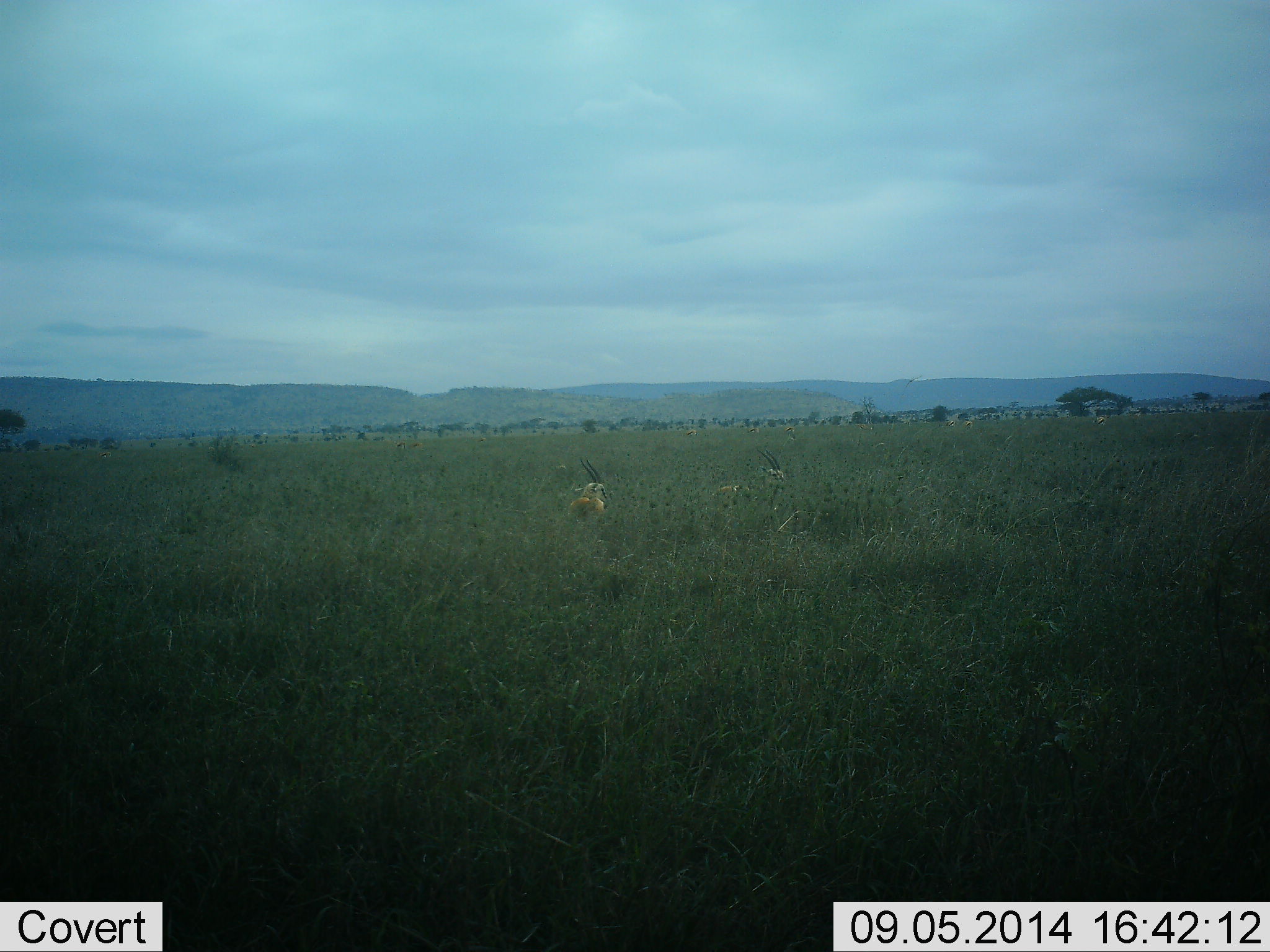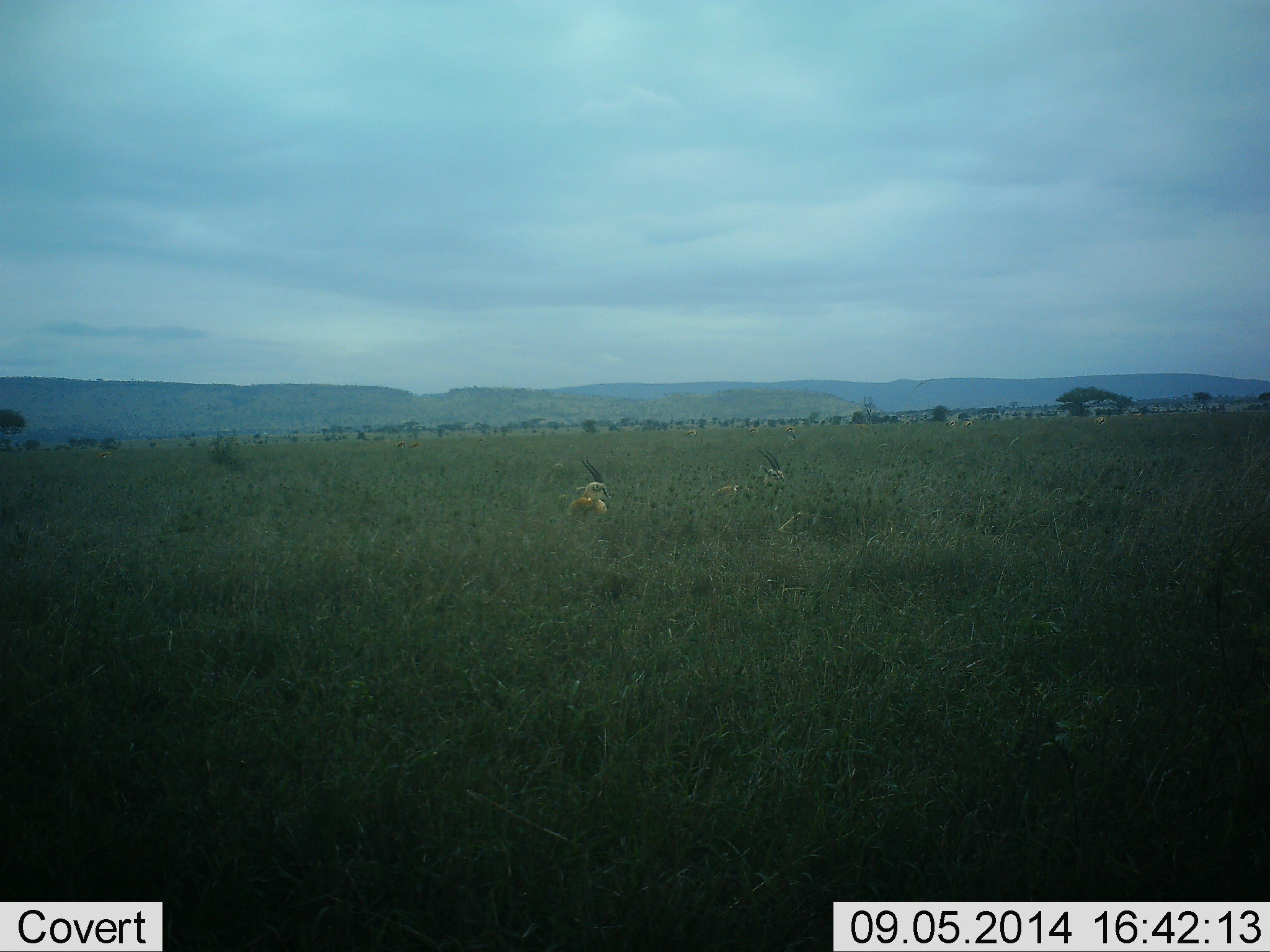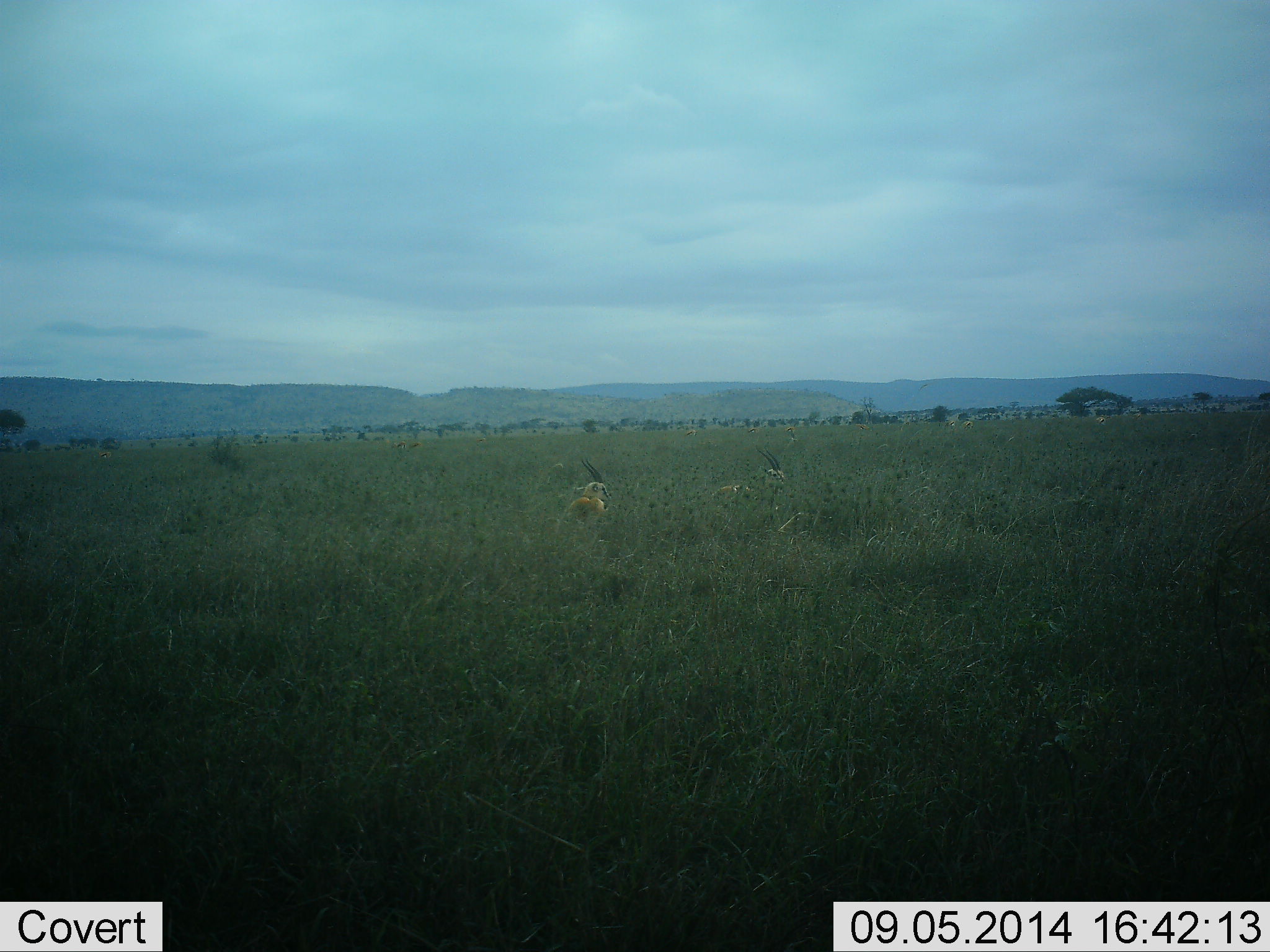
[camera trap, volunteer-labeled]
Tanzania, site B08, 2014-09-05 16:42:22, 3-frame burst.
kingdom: Animalia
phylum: Chordata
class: Mammalia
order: Artiodactyla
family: Bovidae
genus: Eudorcas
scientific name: Eudorcas thomsonii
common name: thomson's gazelle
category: gazellethomsons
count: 2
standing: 30%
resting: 70%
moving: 0%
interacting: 0%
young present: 0%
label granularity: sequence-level